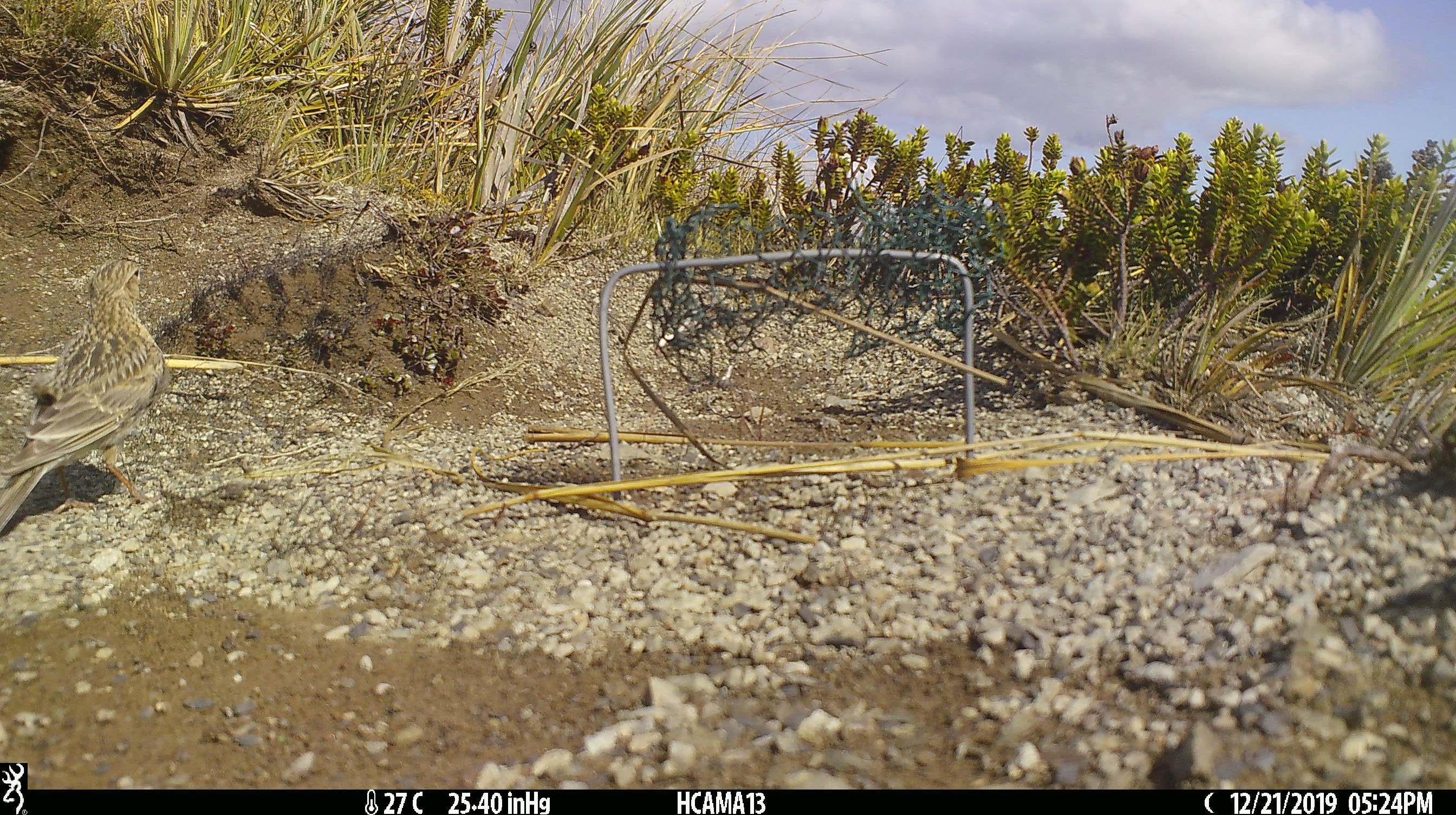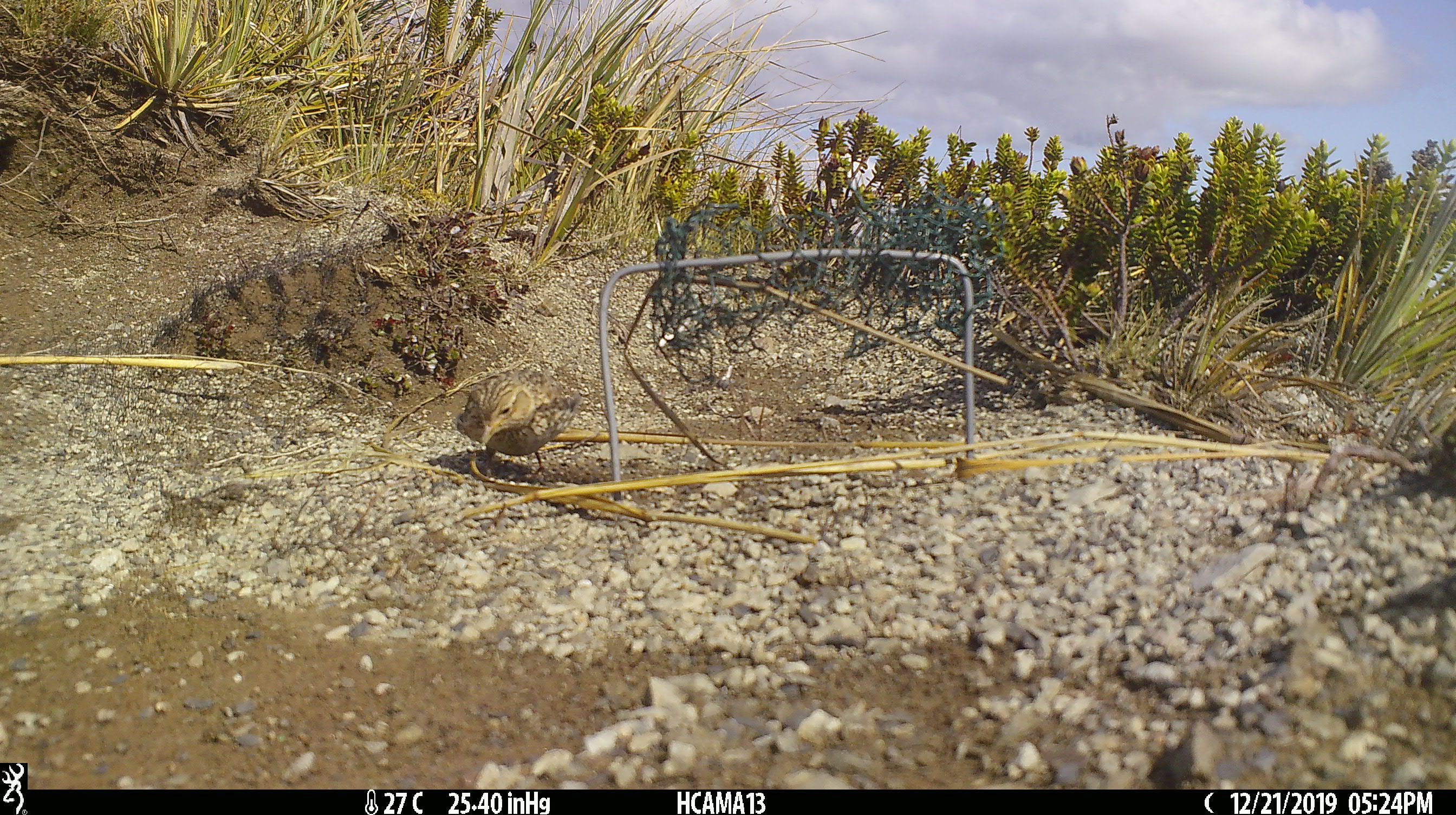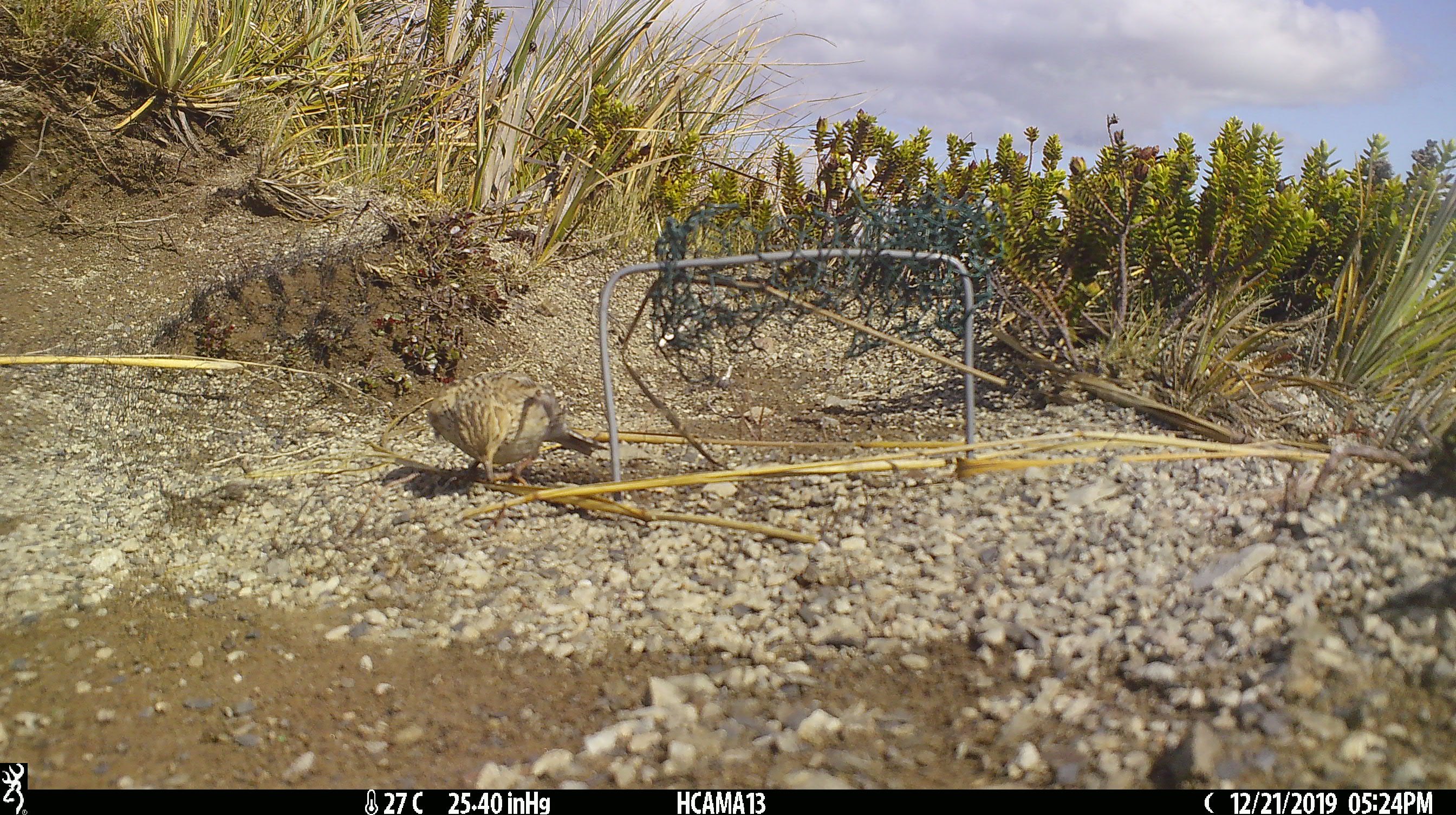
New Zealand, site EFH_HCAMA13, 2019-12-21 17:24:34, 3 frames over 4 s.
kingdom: Animalia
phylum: Chordata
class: Aves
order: Passeriformes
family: Motacillidae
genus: Anthus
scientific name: Anthus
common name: pipit